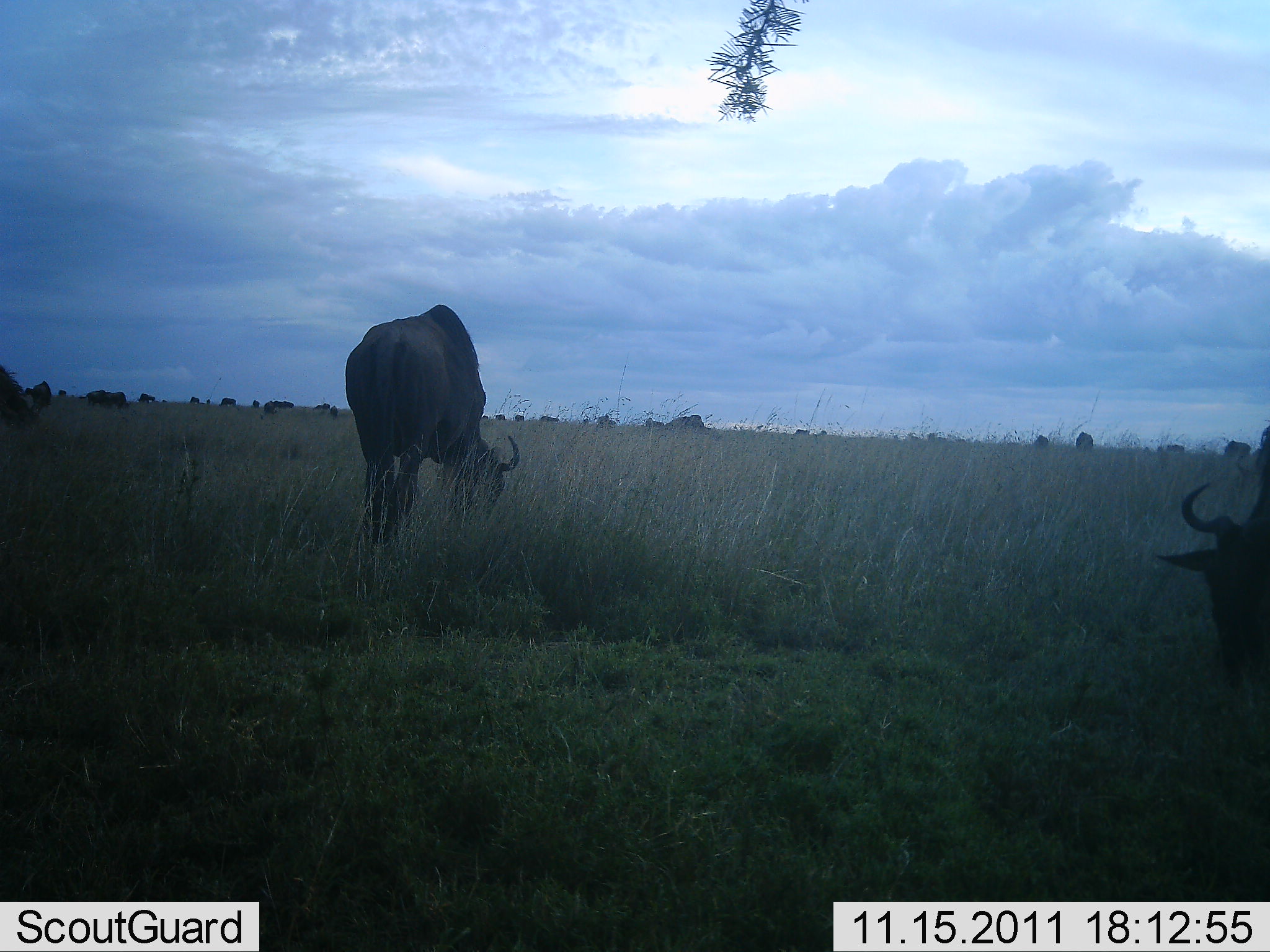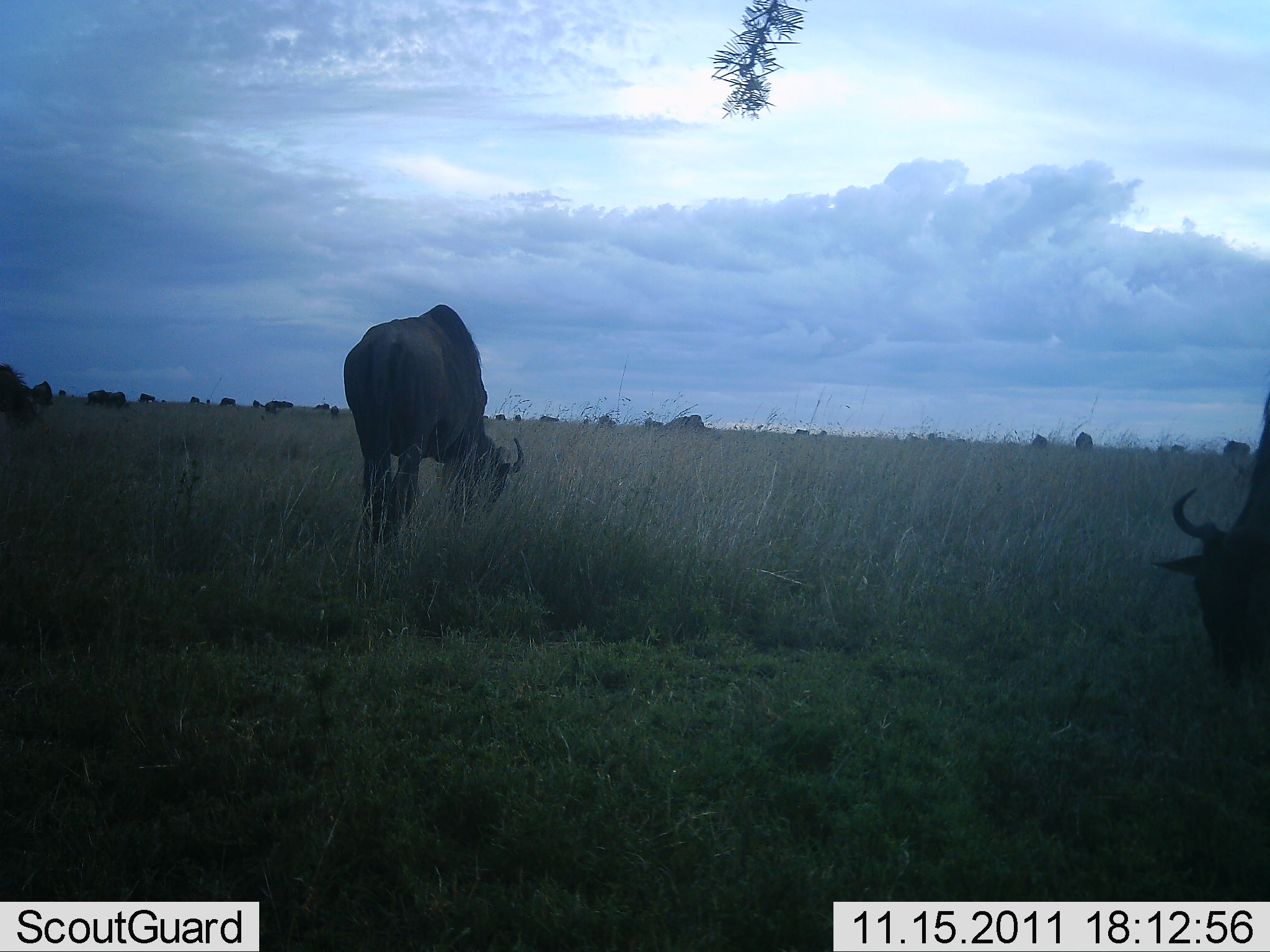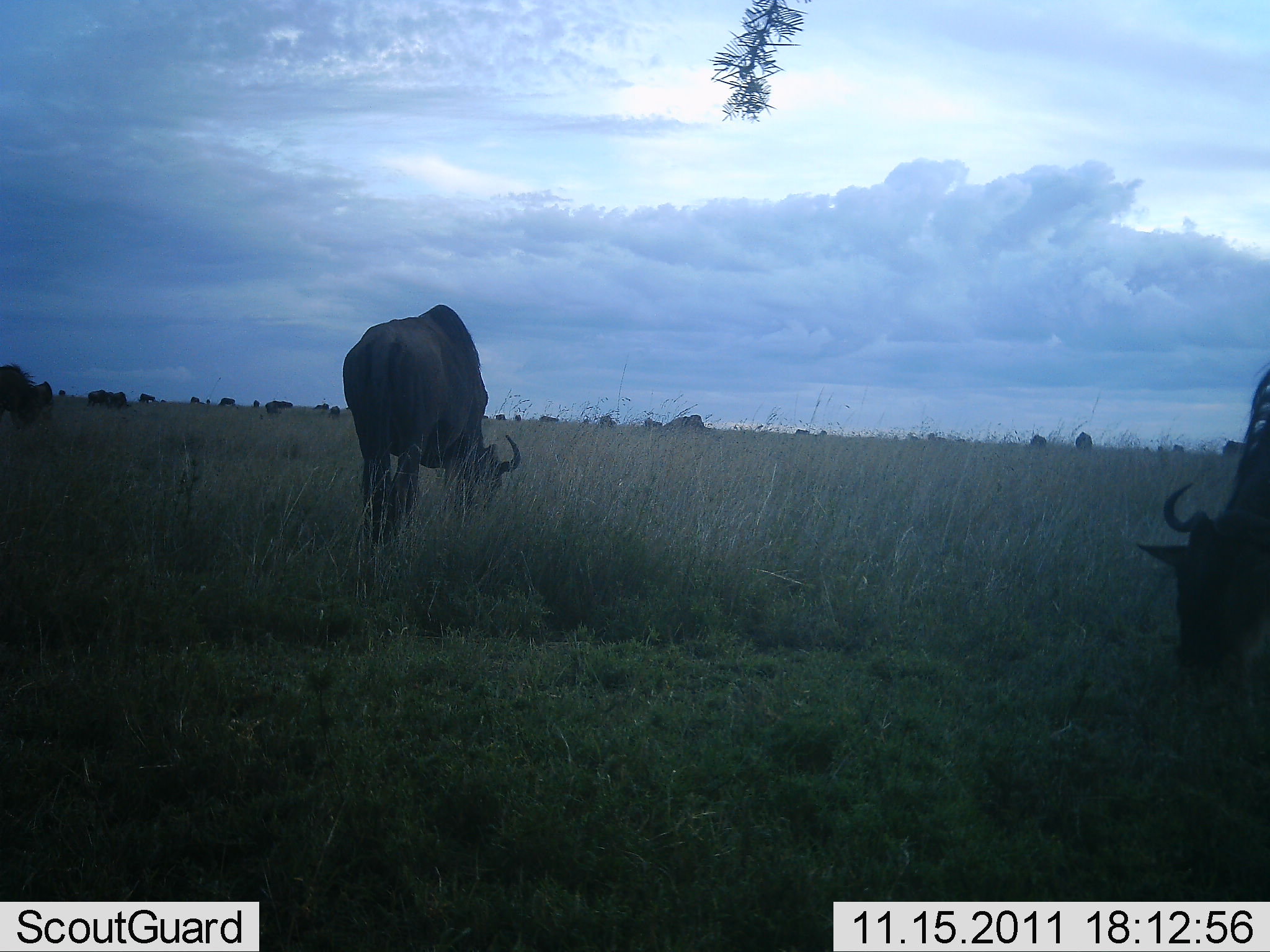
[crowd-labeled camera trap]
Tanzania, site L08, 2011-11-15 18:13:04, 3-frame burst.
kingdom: Animalia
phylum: Chordata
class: Mammalia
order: Artiodactyla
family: Bovidae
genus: Connochaetes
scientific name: Connochaetes taurinus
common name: blue wildebeest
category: wildebeest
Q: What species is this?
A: Wildebeest (blue wildebeest) (Connochaetes taurinus).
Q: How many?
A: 11-50.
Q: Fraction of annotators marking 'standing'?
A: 42%.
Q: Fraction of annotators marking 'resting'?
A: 8%.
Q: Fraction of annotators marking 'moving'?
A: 17%.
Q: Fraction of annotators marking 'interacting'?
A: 8%.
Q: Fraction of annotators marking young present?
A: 0%.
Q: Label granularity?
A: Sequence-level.